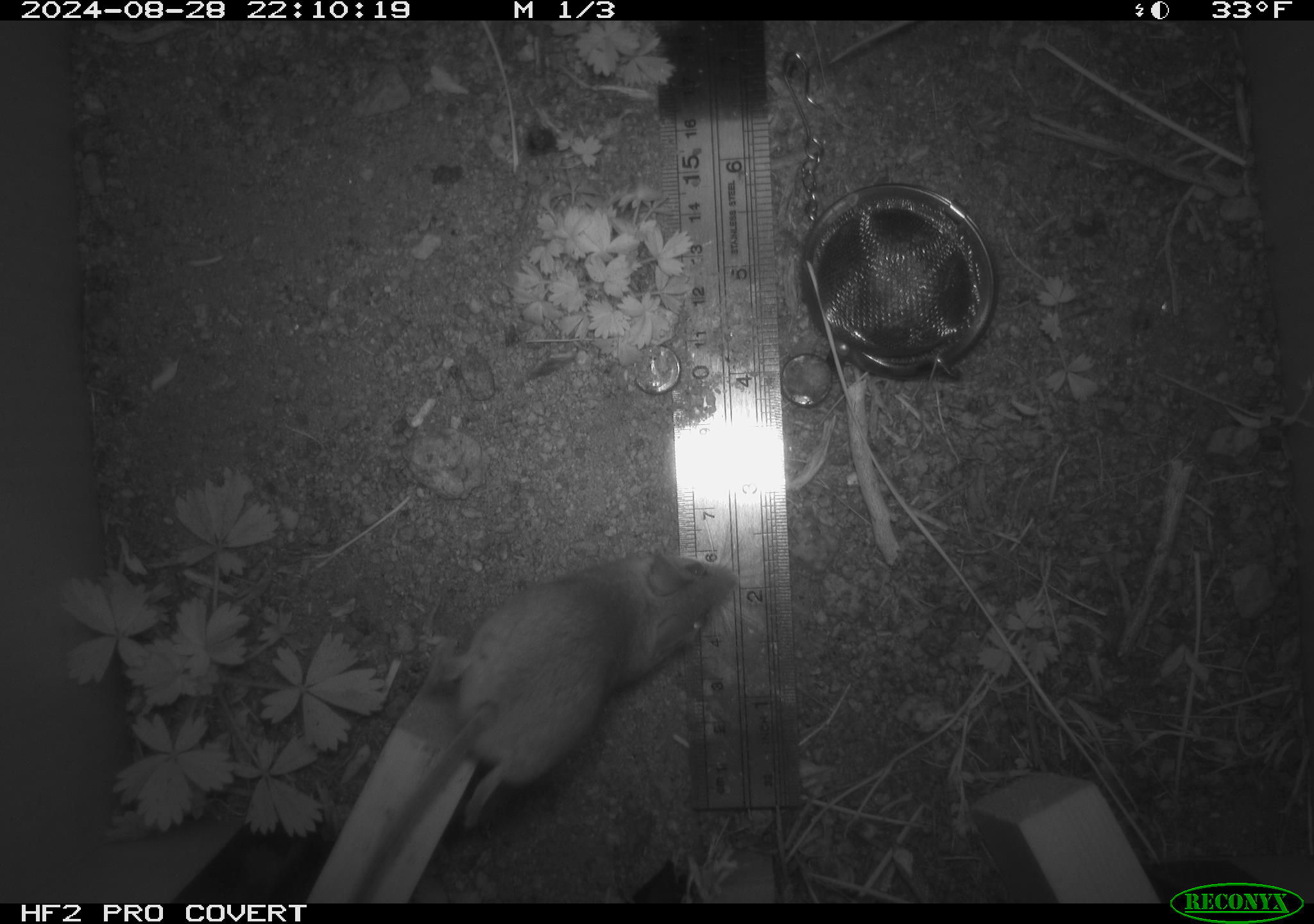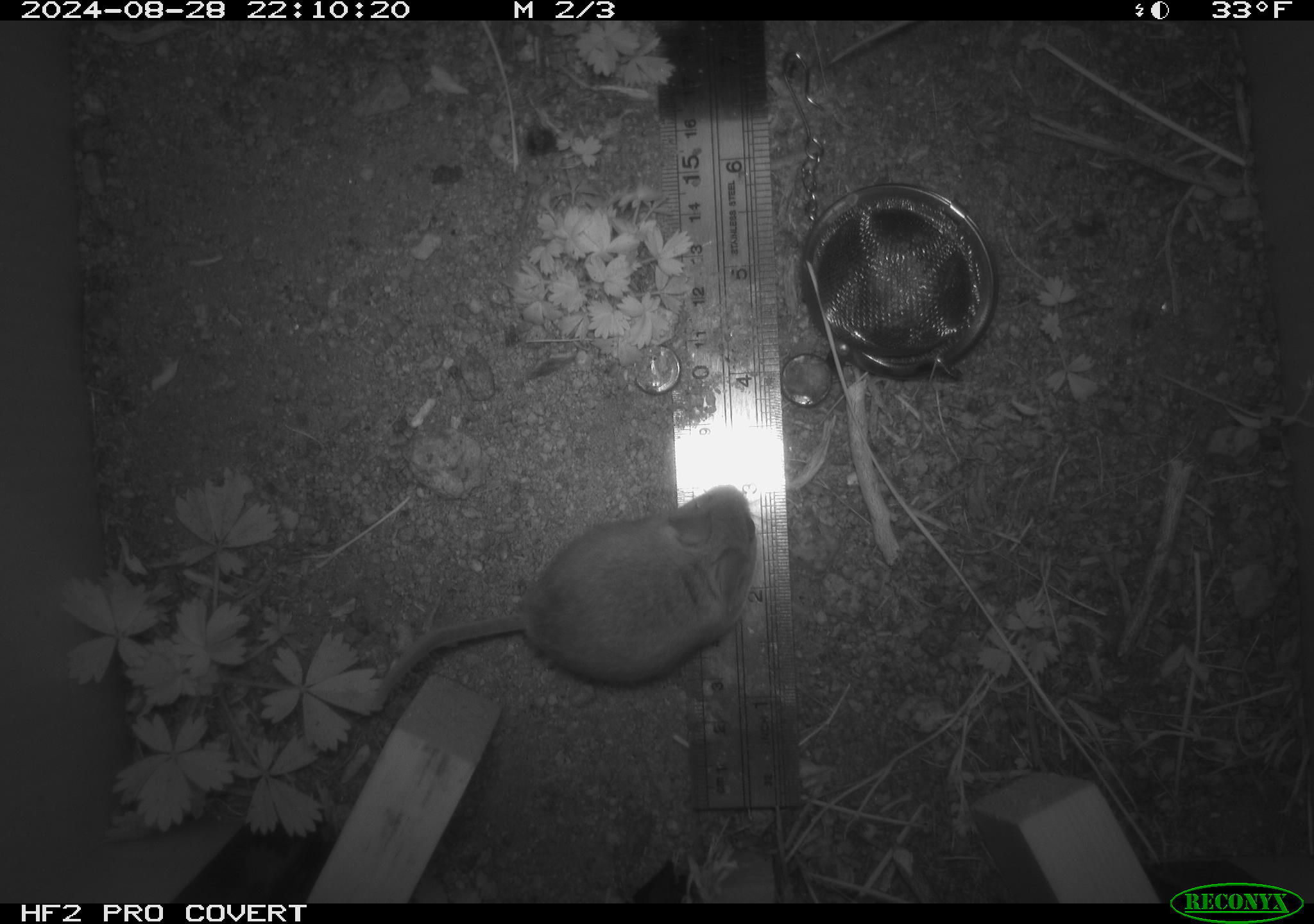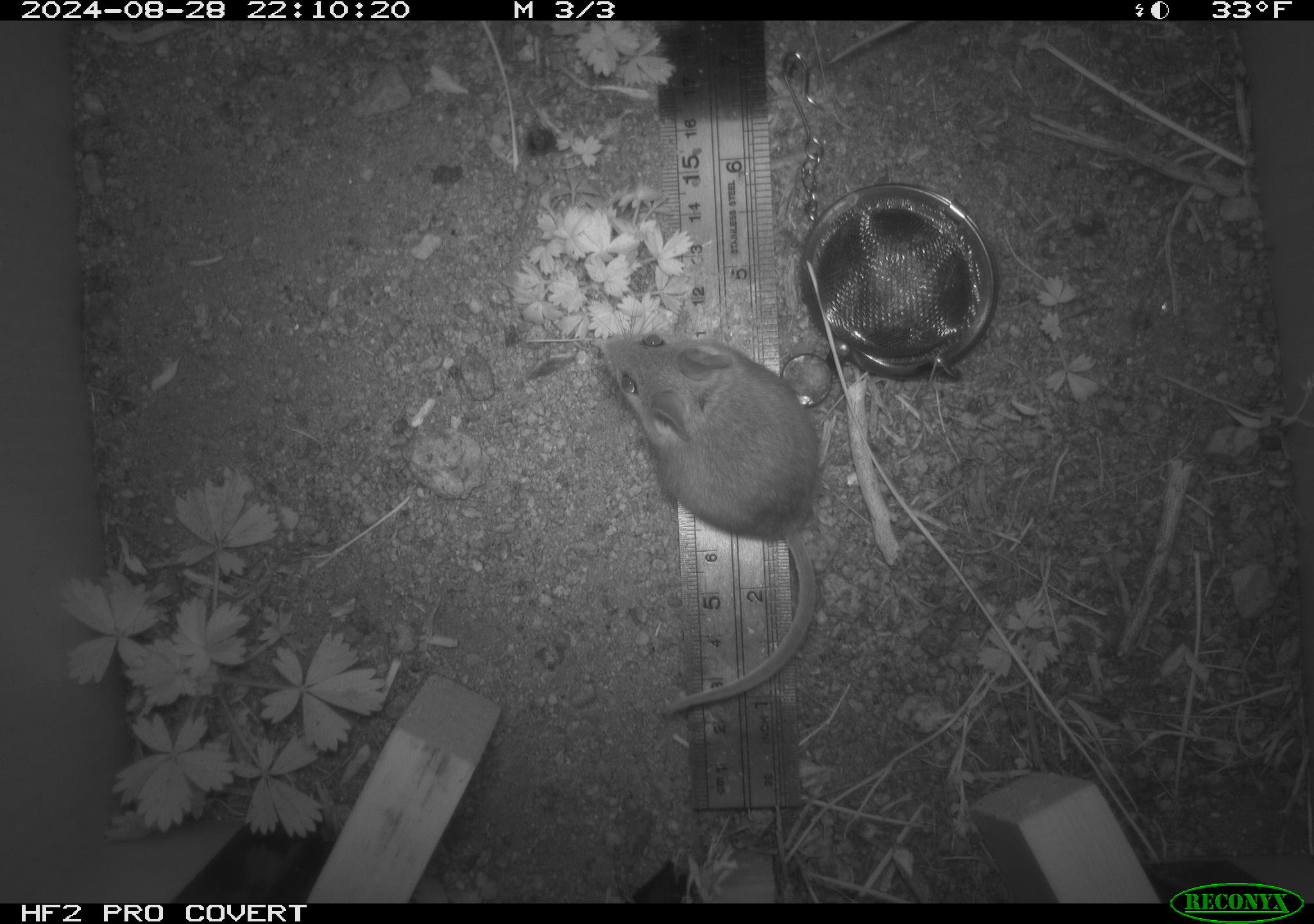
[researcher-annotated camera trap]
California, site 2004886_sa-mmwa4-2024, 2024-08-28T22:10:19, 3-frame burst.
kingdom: Animalia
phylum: Chordata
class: Mammalia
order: Rodentia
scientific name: Rodentia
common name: mouse species